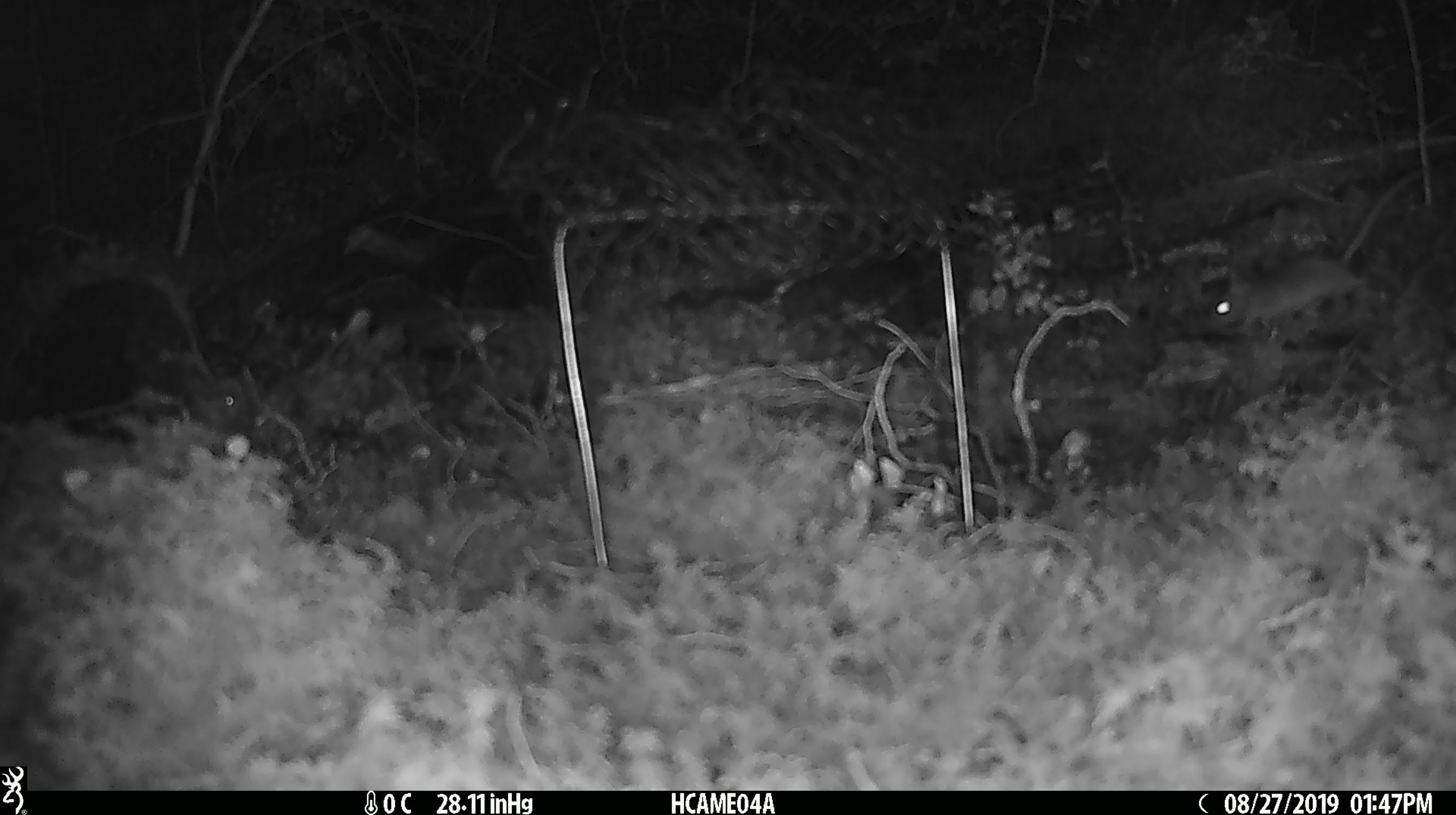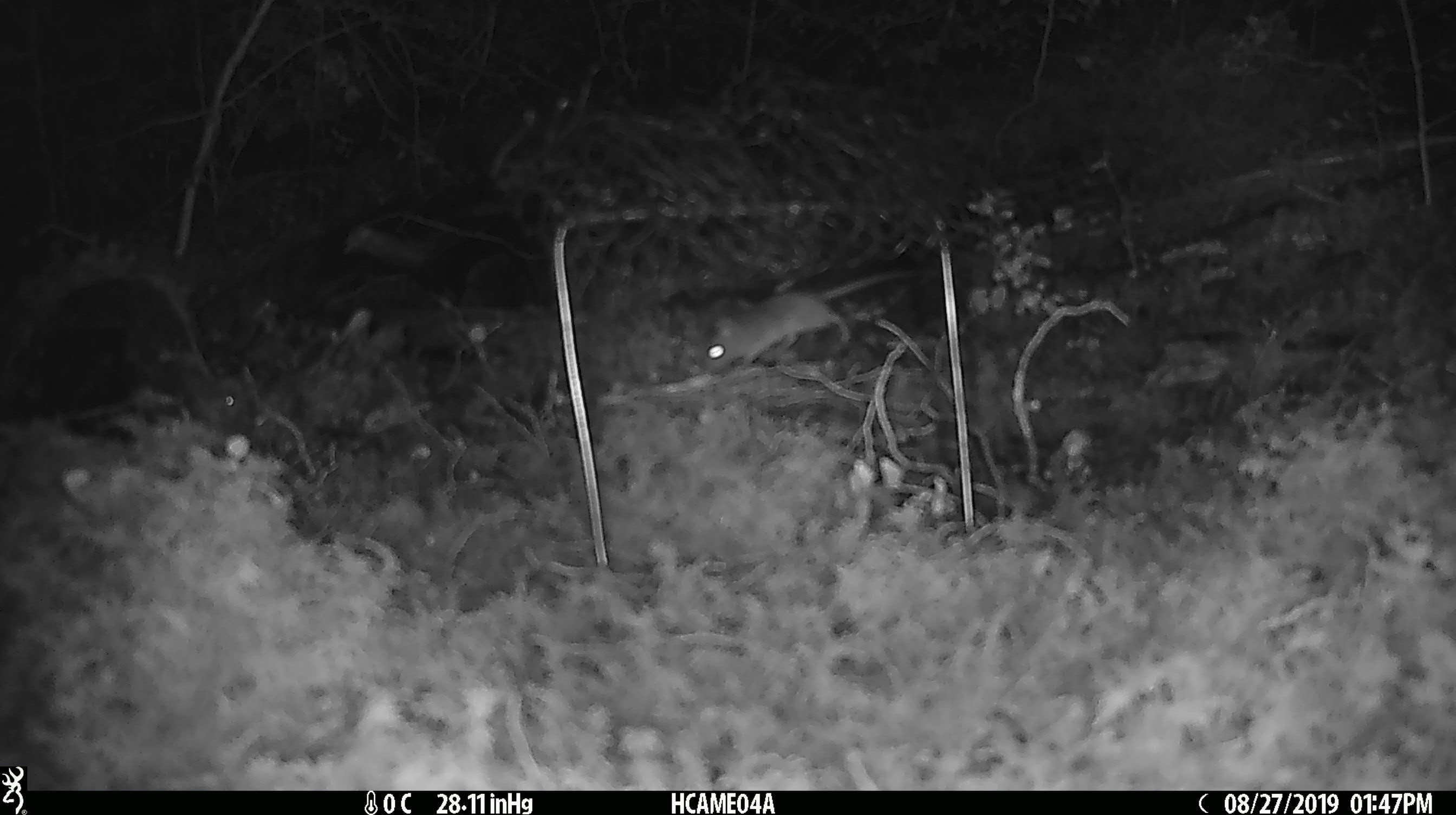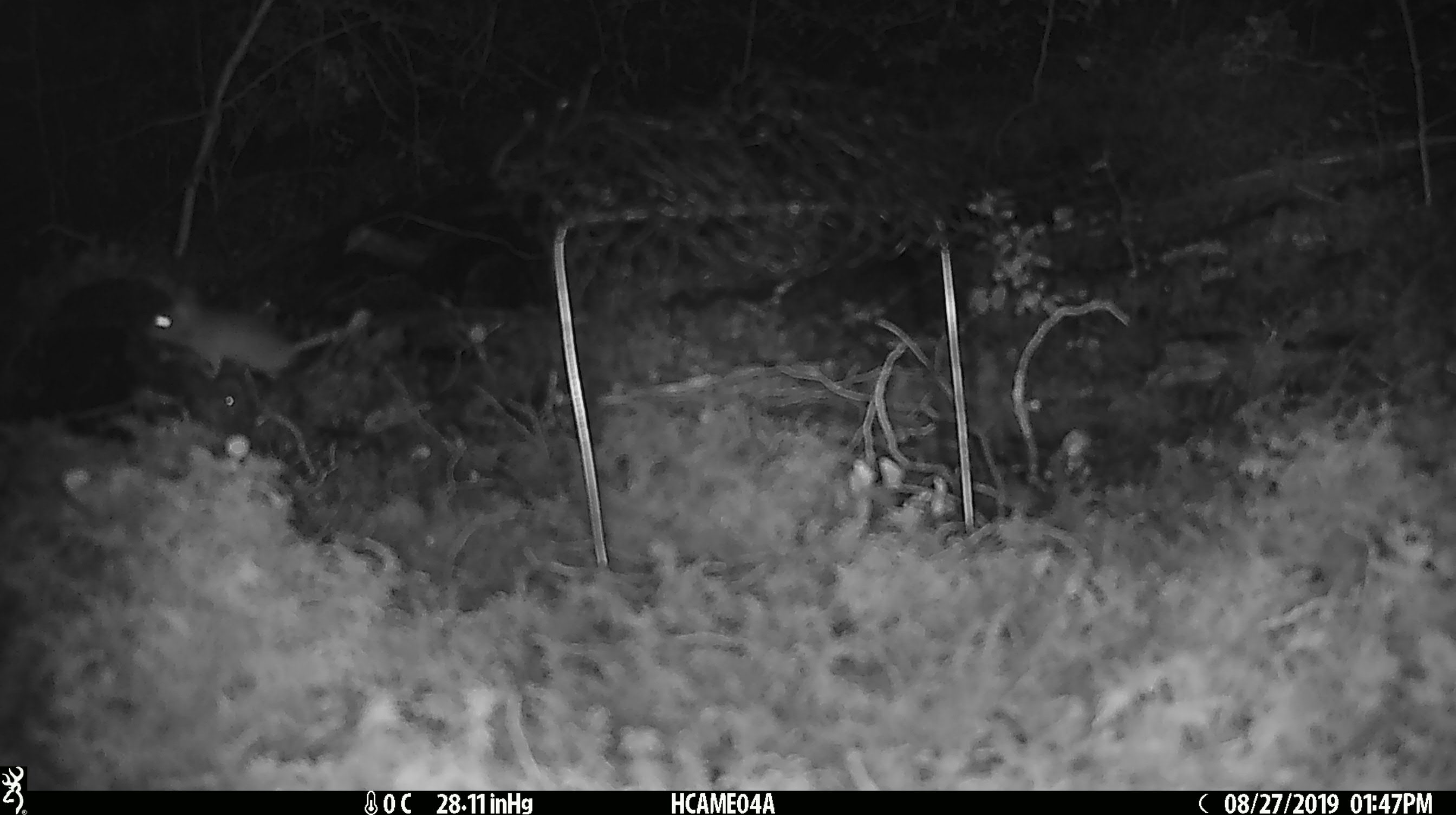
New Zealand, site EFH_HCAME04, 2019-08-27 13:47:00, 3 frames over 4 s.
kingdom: Animalia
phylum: Chordata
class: Mammalia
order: Rodentia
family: Muridae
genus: Mus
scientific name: Mus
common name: mouse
Mouse (Mus).